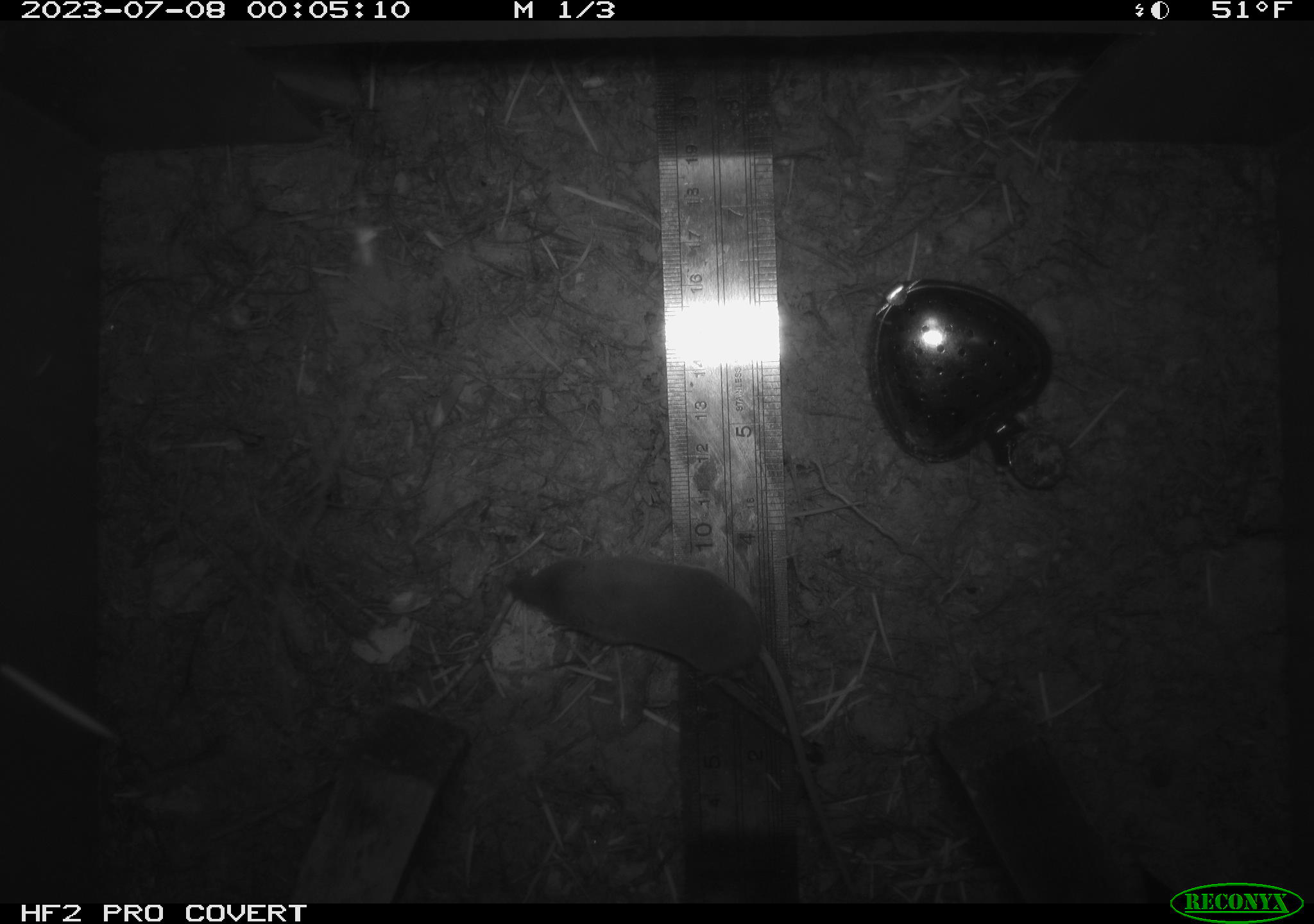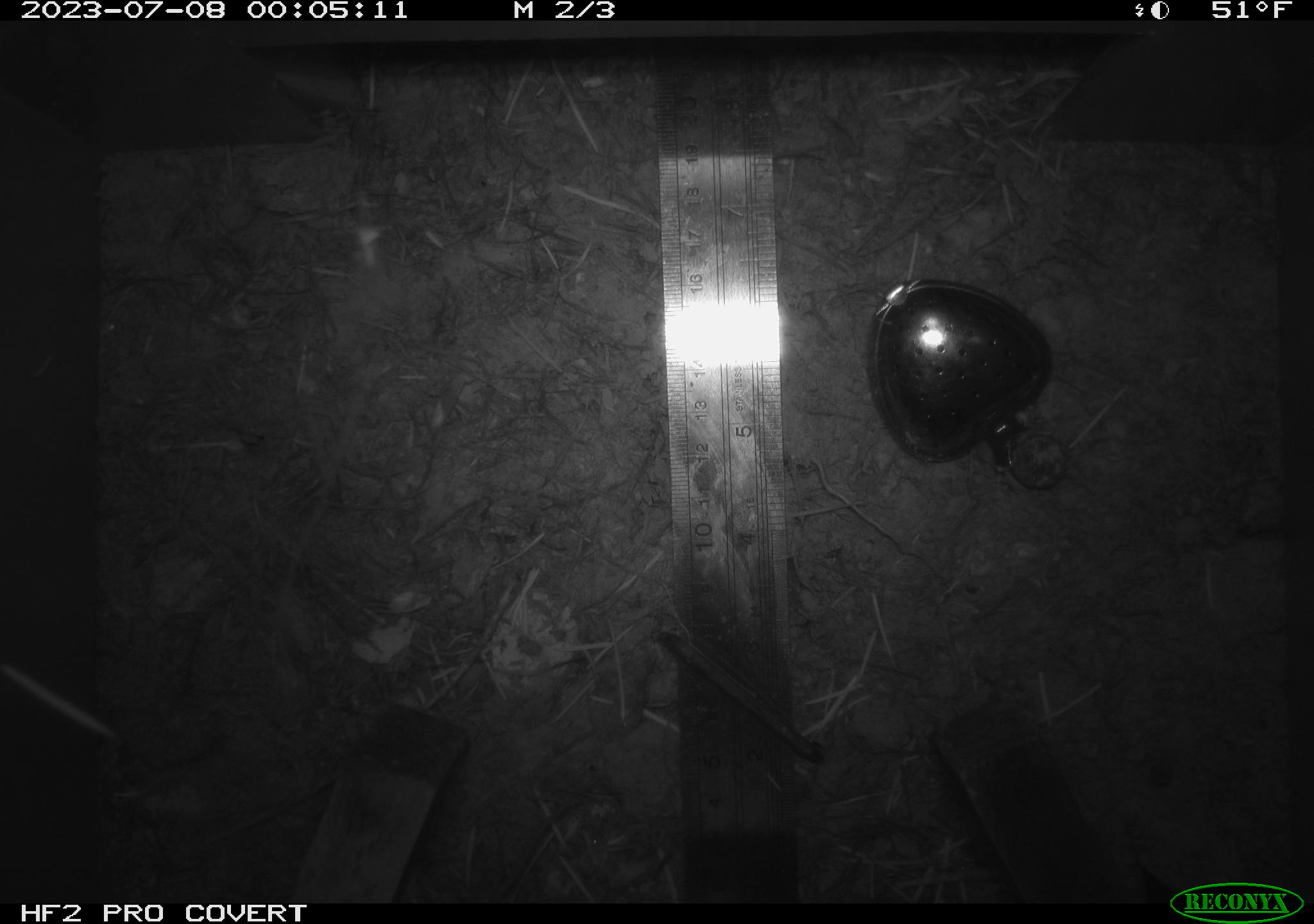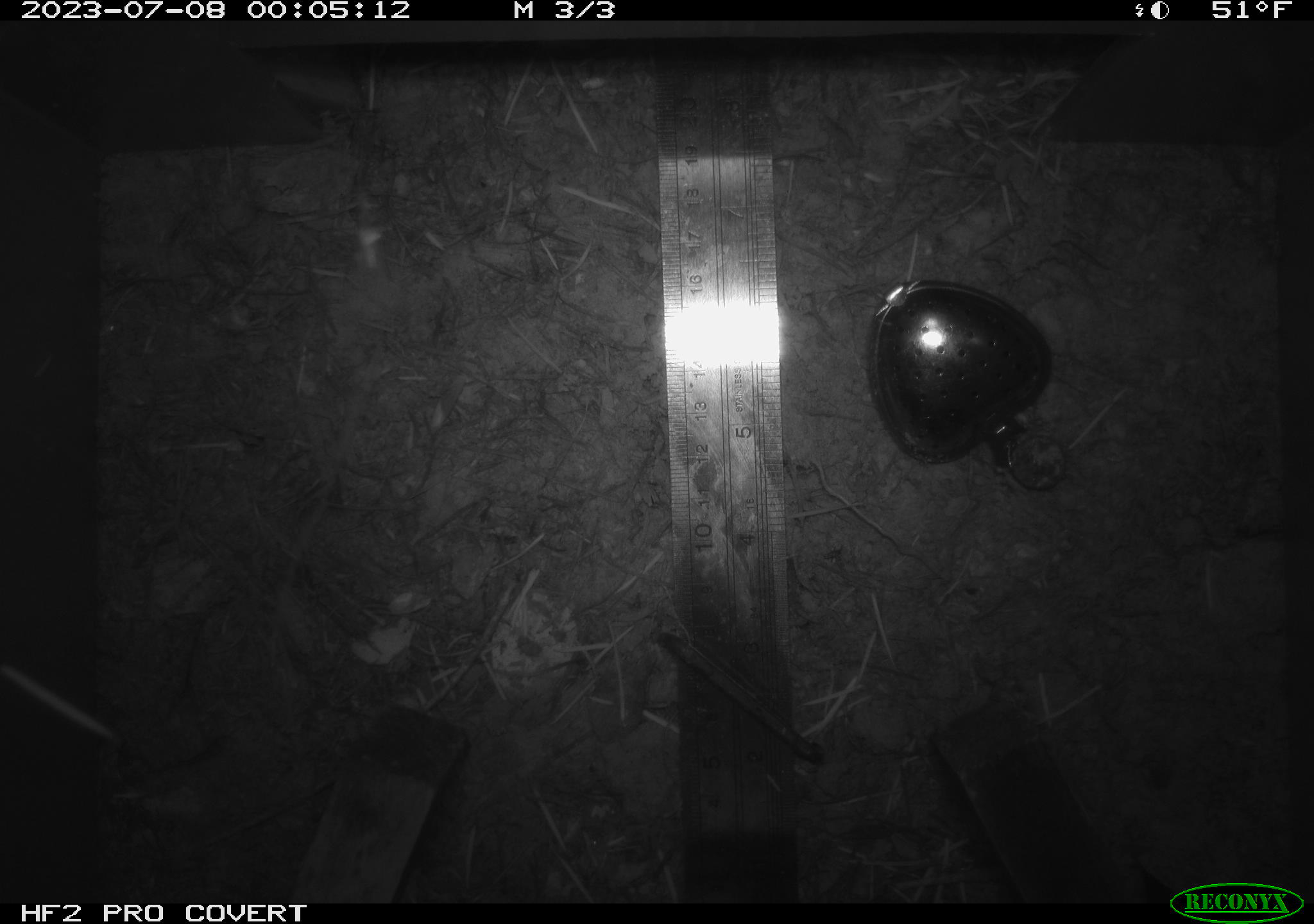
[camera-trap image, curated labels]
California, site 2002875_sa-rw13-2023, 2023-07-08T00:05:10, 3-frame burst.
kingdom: Animalia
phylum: Chordata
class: Mammalia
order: Eulipotyphla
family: Soricidae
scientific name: Soricidae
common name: shrews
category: soricidae family